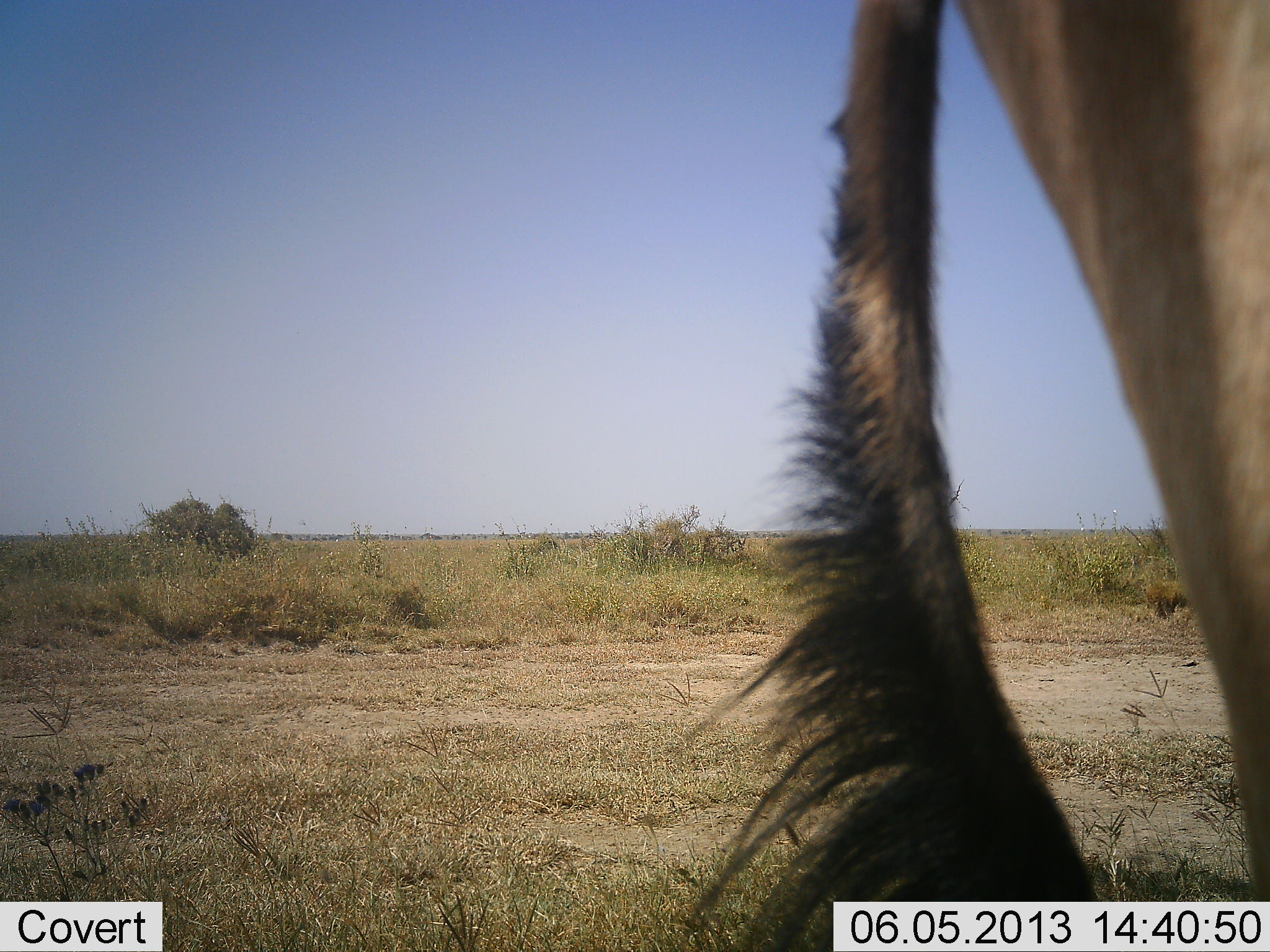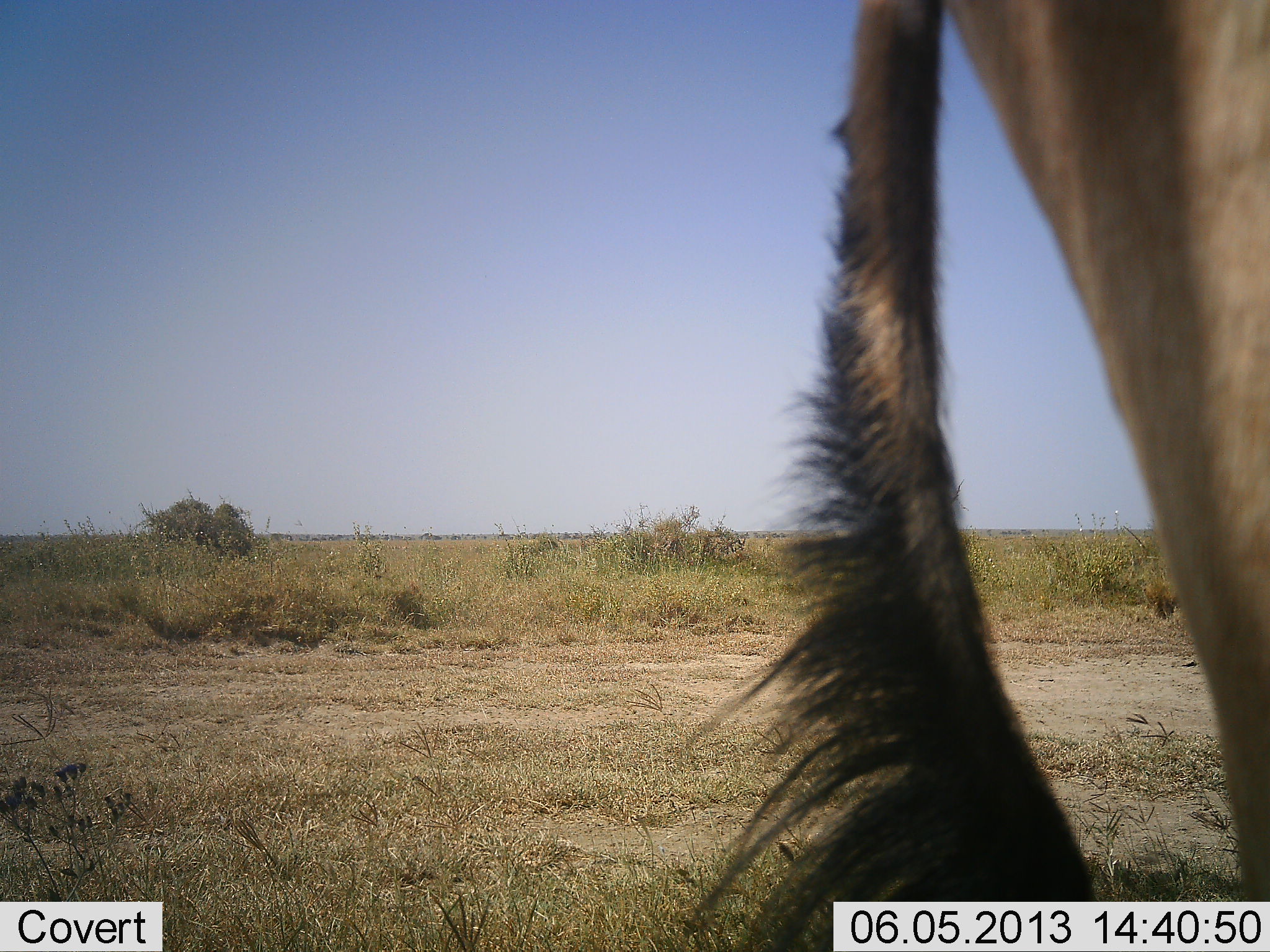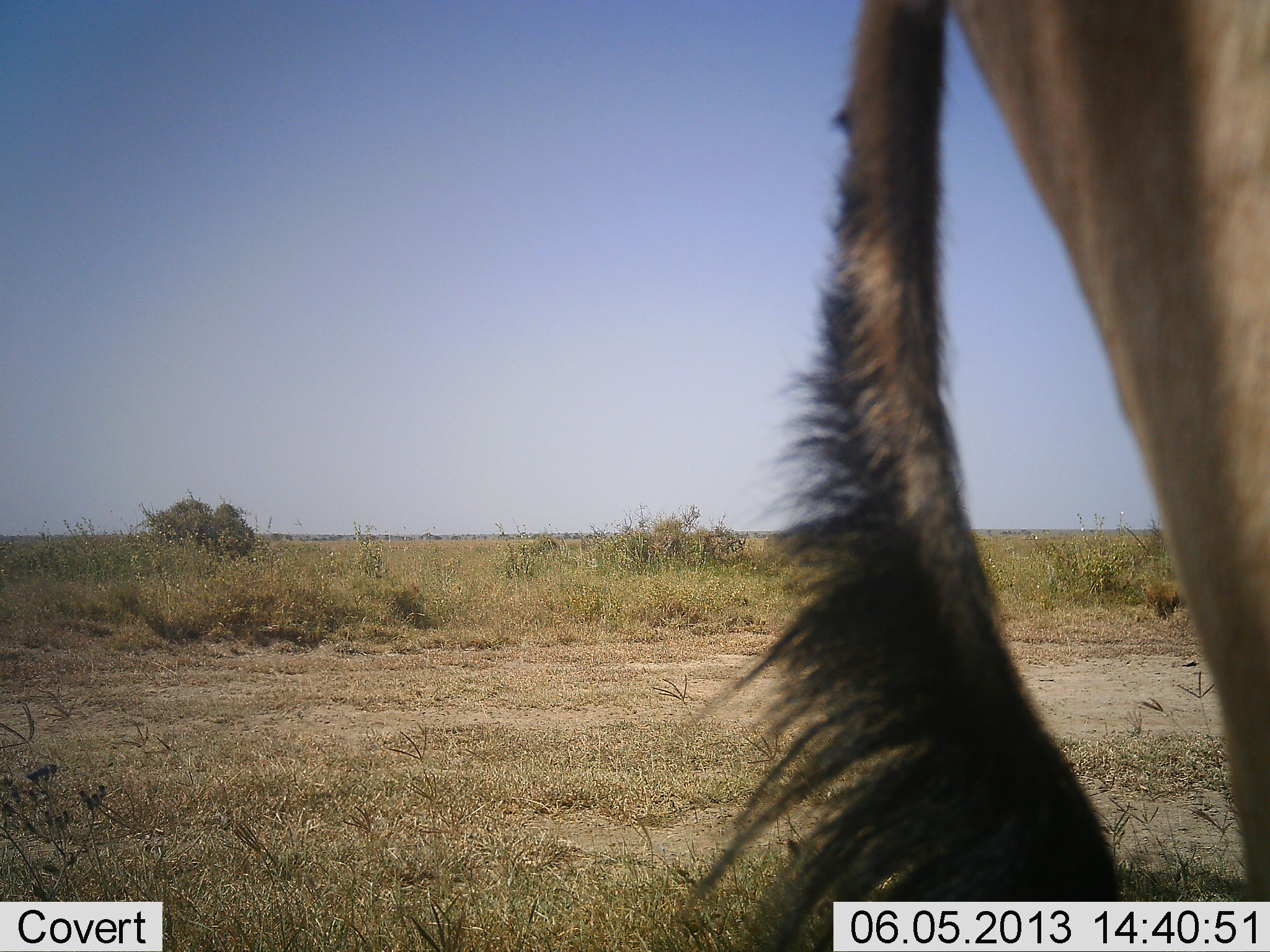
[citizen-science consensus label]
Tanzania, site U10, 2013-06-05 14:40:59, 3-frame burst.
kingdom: Animalia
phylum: Chordata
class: Mammalia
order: Artiodactyla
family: Bovidae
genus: Alcelaphus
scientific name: Alcelaphus buselaphus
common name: hartebeest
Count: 1.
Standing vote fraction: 100%.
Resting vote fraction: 0%.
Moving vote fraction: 0%.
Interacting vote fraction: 0%.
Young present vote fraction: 0%.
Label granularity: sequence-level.